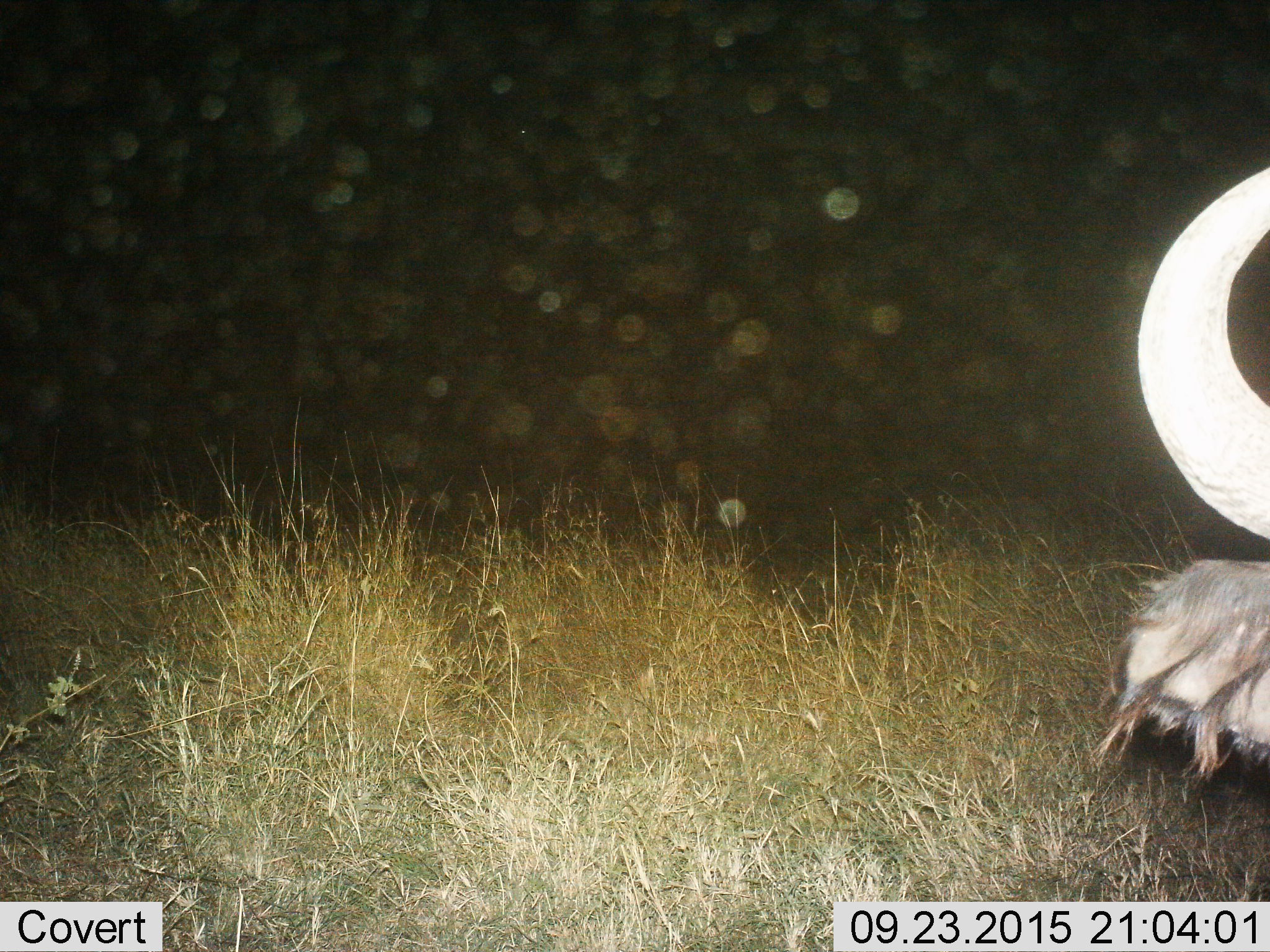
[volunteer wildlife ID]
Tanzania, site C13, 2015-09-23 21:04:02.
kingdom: Animalia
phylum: Chordata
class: Mammalia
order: Artiodactyla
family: Bovidae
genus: Syncerus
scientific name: Syncerus caffer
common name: cape buffalo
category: buffalo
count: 1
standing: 78%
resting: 0%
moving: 0%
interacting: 0%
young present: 0%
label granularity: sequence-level